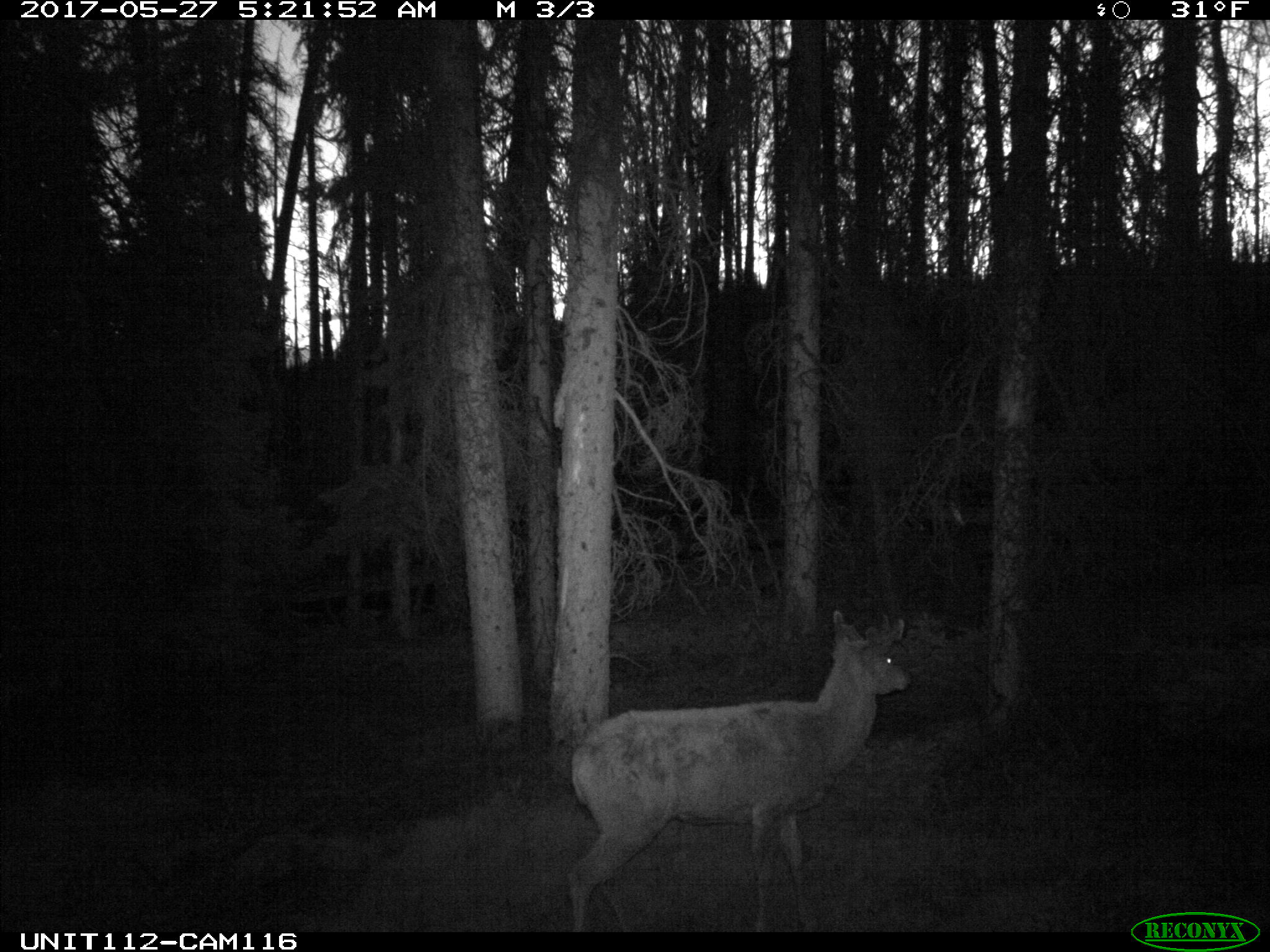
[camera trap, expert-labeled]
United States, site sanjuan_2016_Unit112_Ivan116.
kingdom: Animalia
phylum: Chordata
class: Mammalia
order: Artiodactyla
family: Cervidae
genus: Cervus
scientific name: Cervus elaphus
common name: red deer